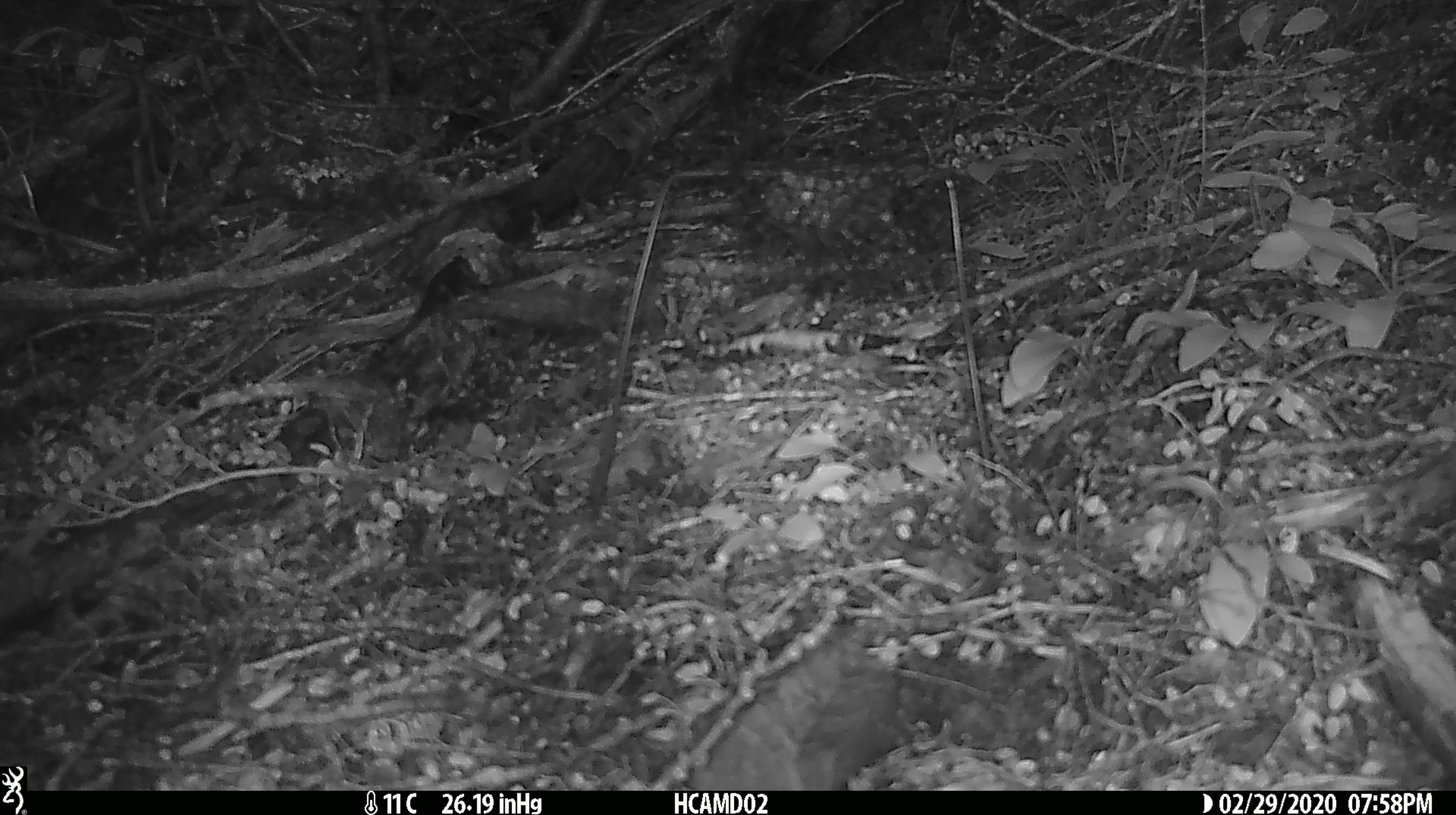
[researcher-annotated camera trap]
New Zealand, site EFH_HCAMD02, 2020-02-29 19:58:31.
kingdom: Animalia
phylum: Chordata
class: Mammalia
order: Rodentia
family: Muridae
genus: Rattus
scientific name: Rattus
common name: rat